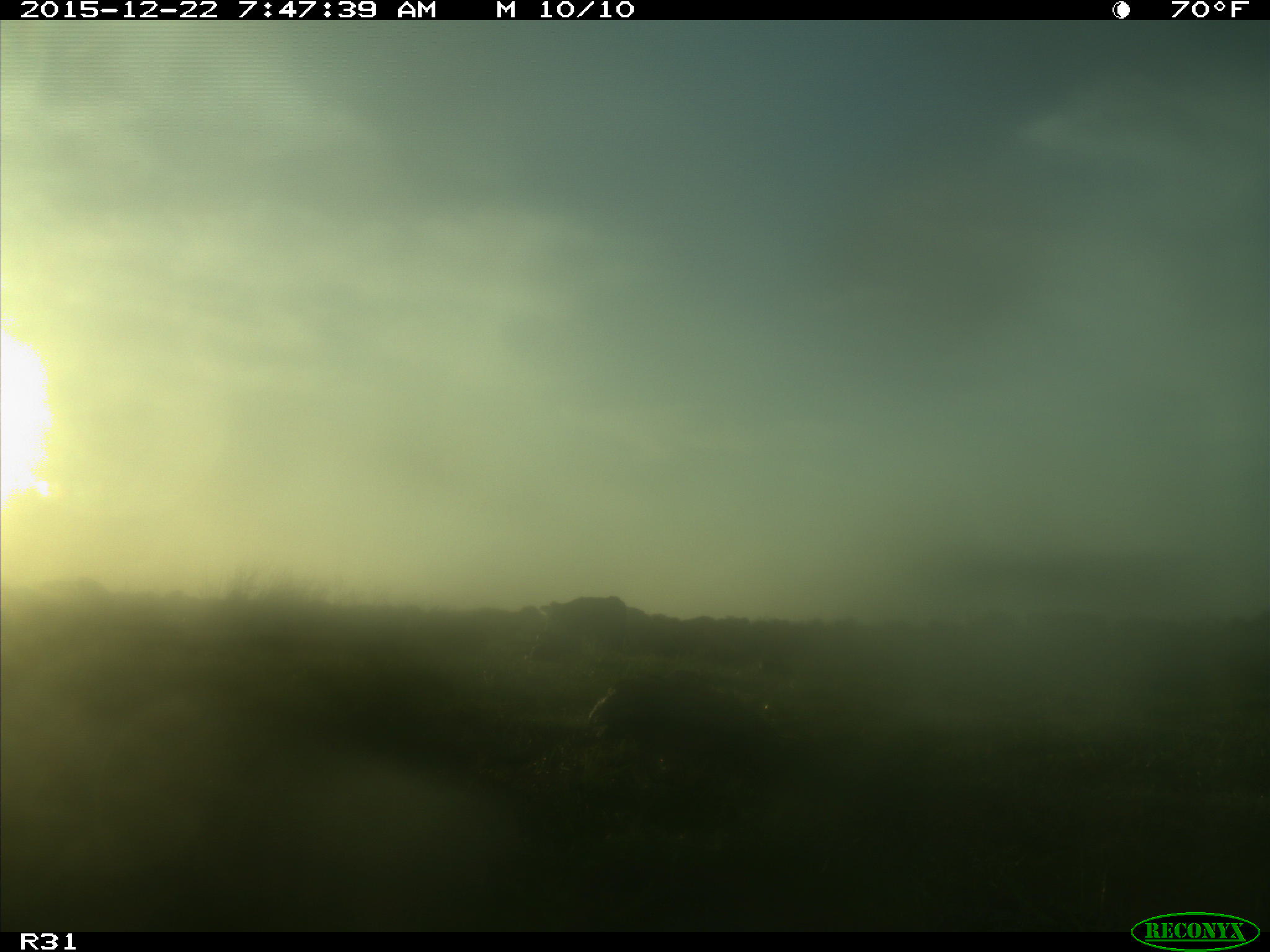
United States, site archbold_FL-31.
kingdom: Animalia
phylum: Chordata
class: Mammalia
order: Artiodactyla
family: Bovidae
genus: Bos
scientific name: Bos taurus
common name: domestic cow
Bos taurus (domestic cow).